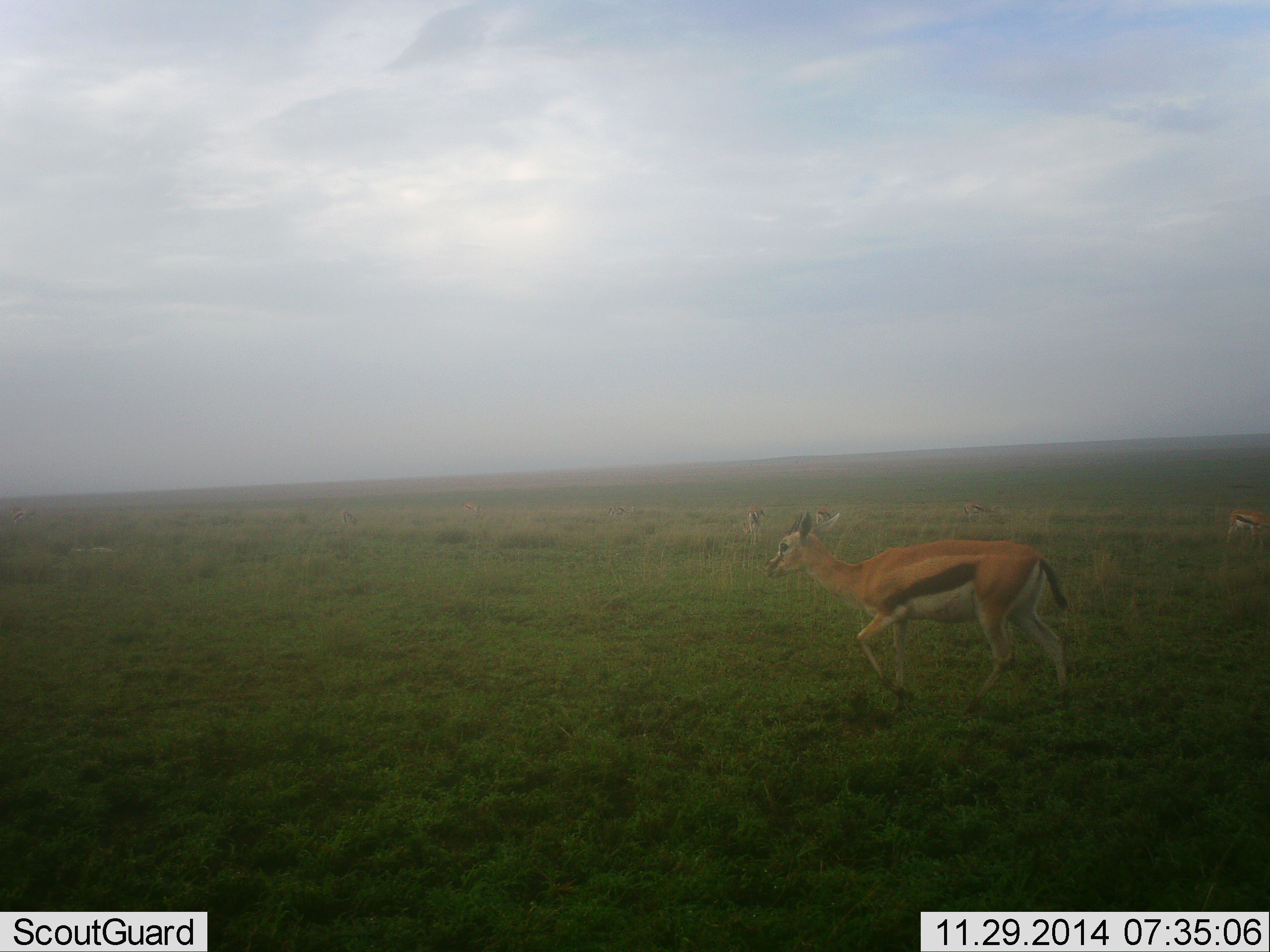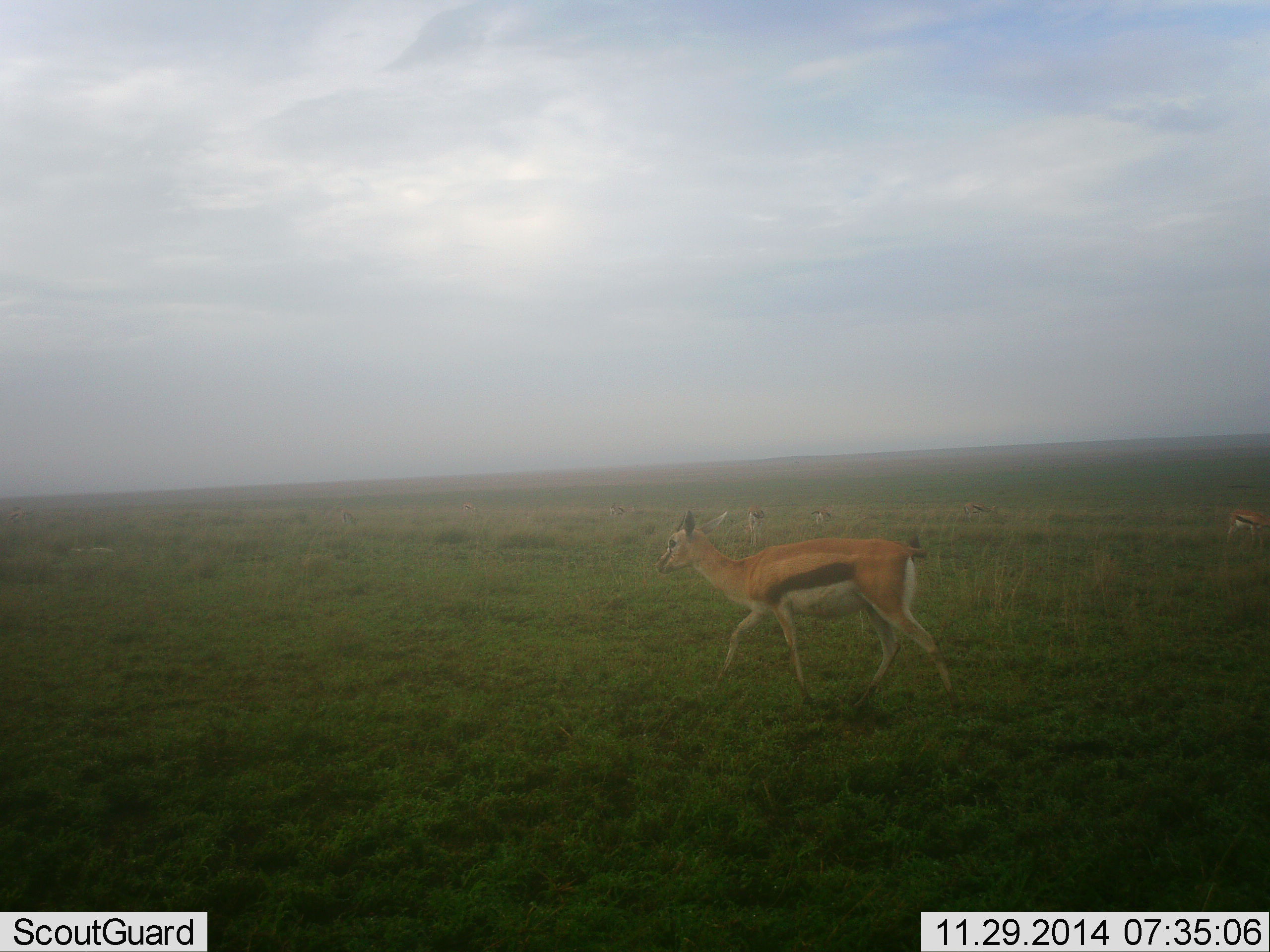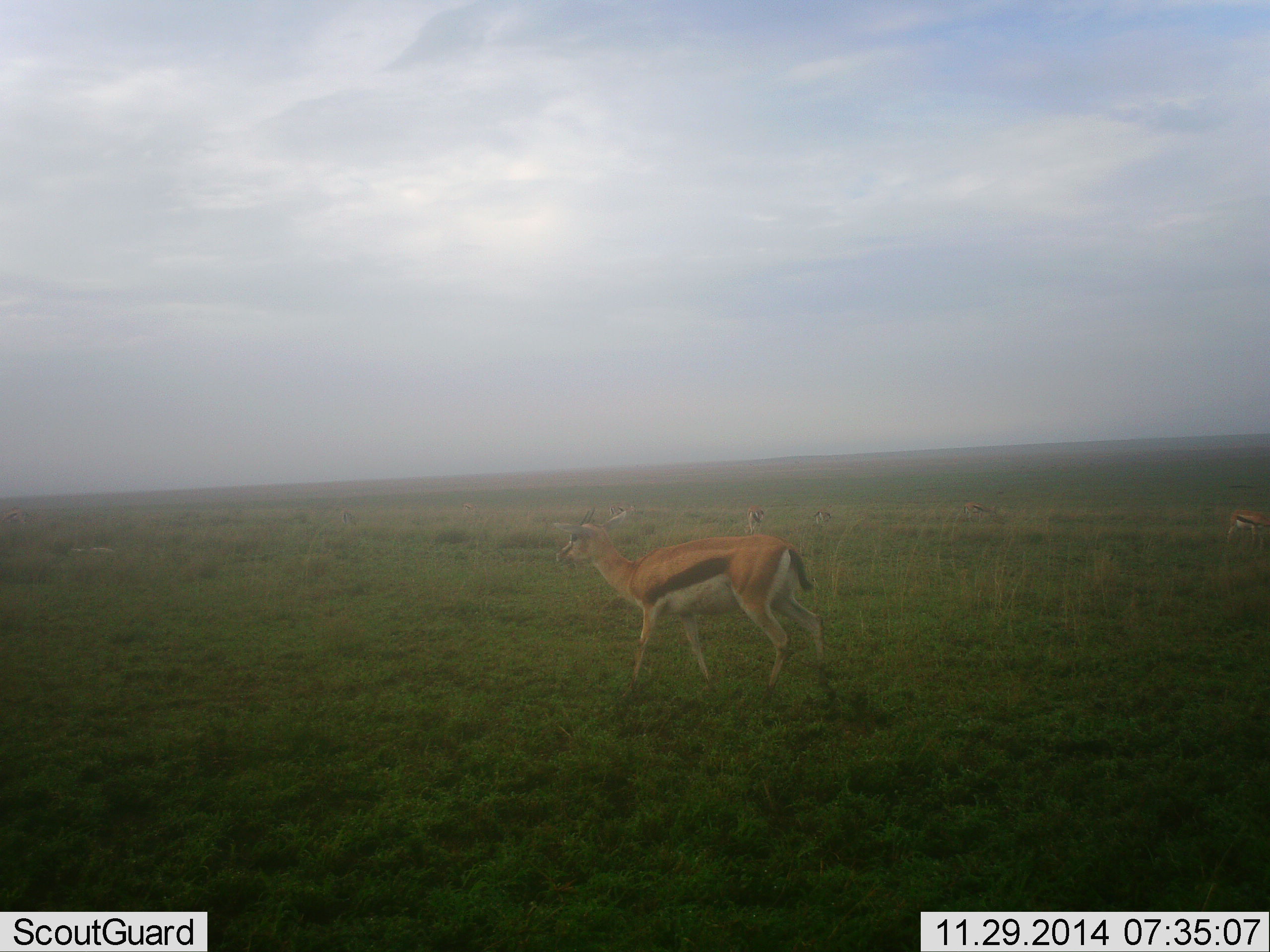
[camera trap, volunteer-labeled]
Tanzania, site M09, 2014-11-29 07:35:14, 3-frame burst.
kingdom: Animalia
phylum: Chordata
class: Mammalia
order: Artiodactyla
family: Bovidae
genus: Eudorcas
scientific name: Eudorcas thomsonii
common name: thomson's gazelle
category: gazellethomsons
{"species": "gazellethomsons (thomson's gazelle) (Eudorcas thomsonii)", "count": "4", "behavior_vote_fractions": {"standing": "30%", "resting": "0%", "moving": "100%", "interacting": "0%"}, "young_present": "0%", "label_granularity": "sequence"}